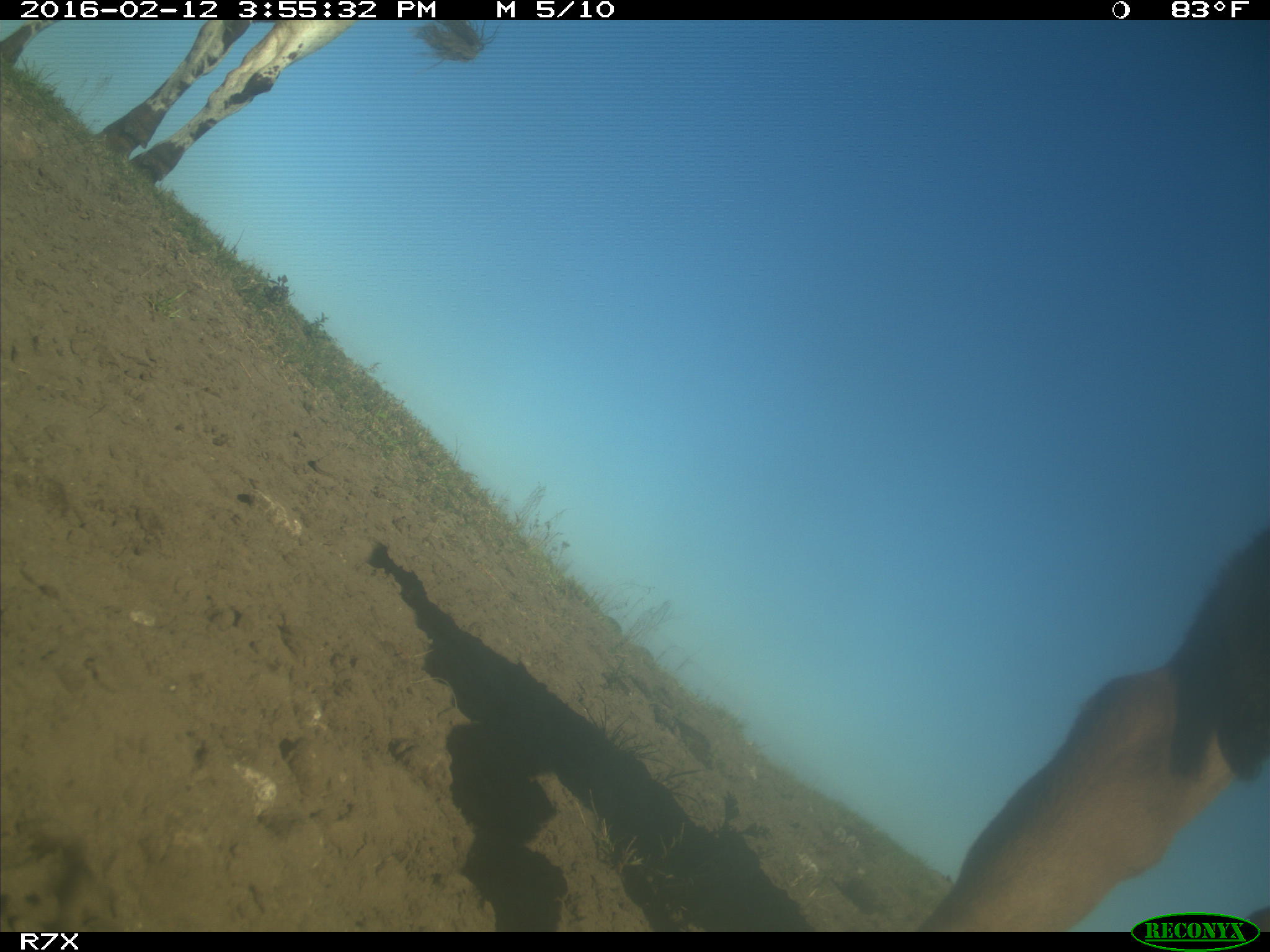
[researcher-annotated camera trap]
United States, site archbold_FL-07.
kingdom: Animalia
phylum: Chordata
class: Mammalia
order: Artiodactyla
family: Bovidae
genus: Bos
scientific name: Bos taurus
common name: domestic cow